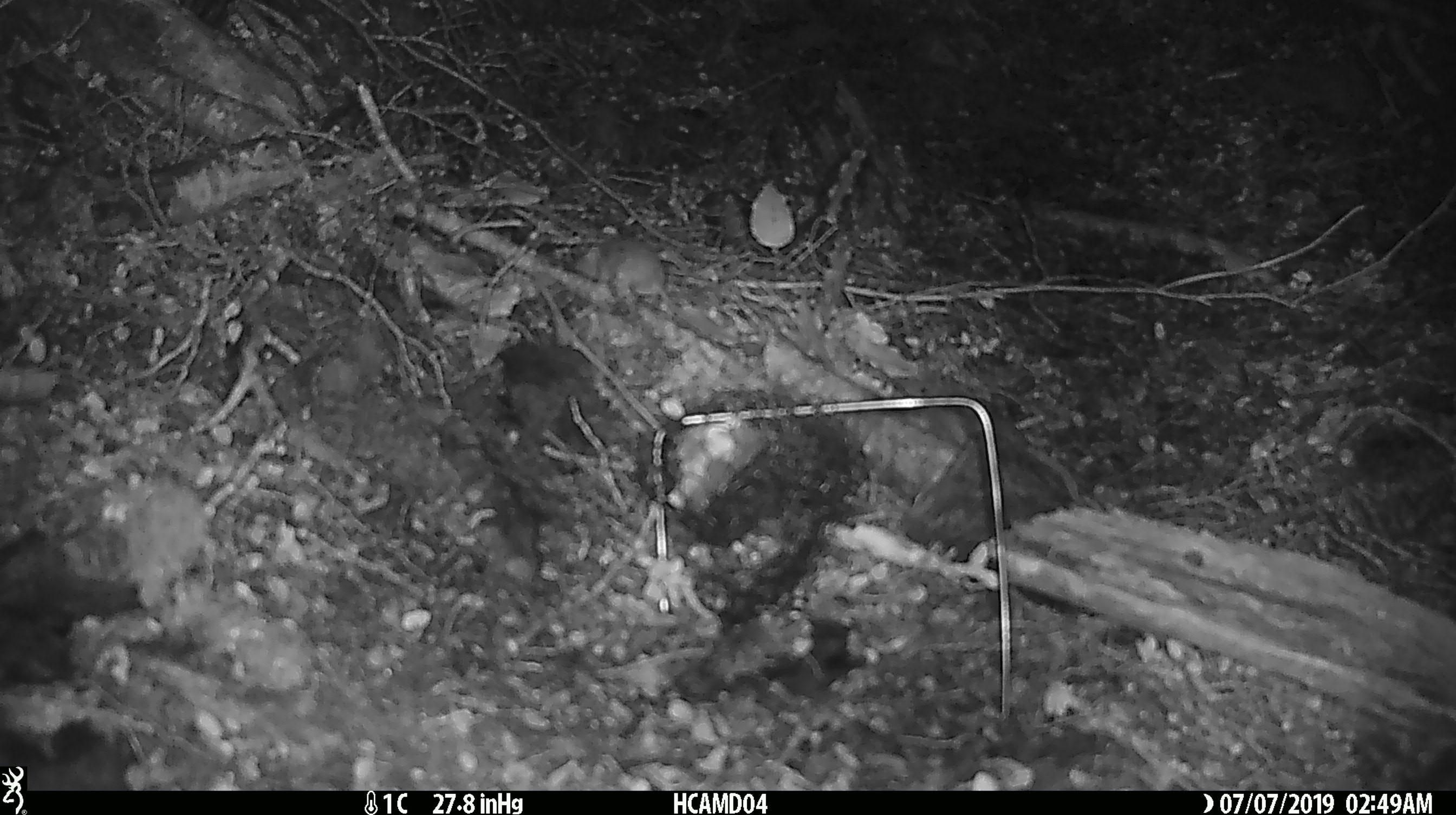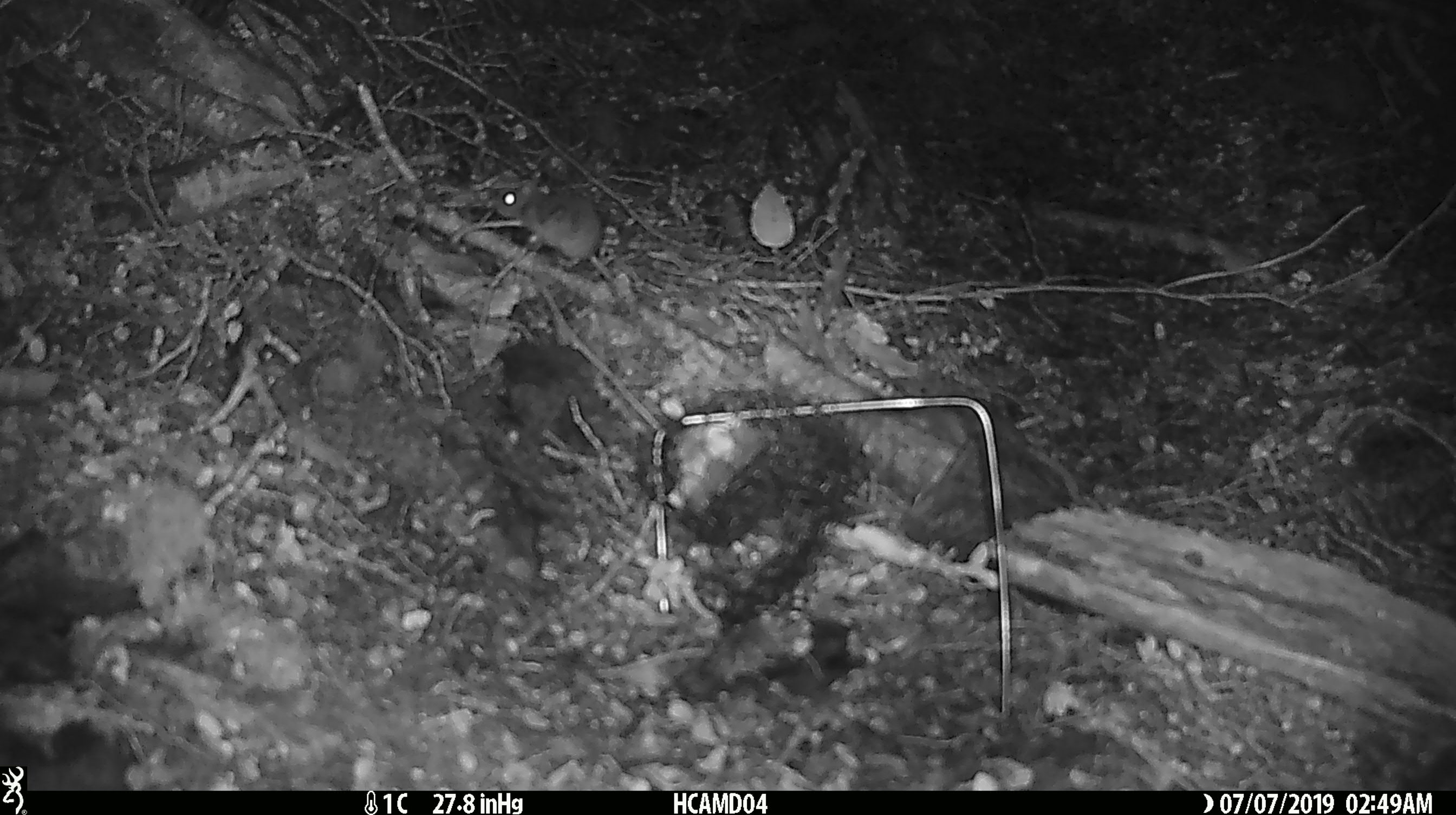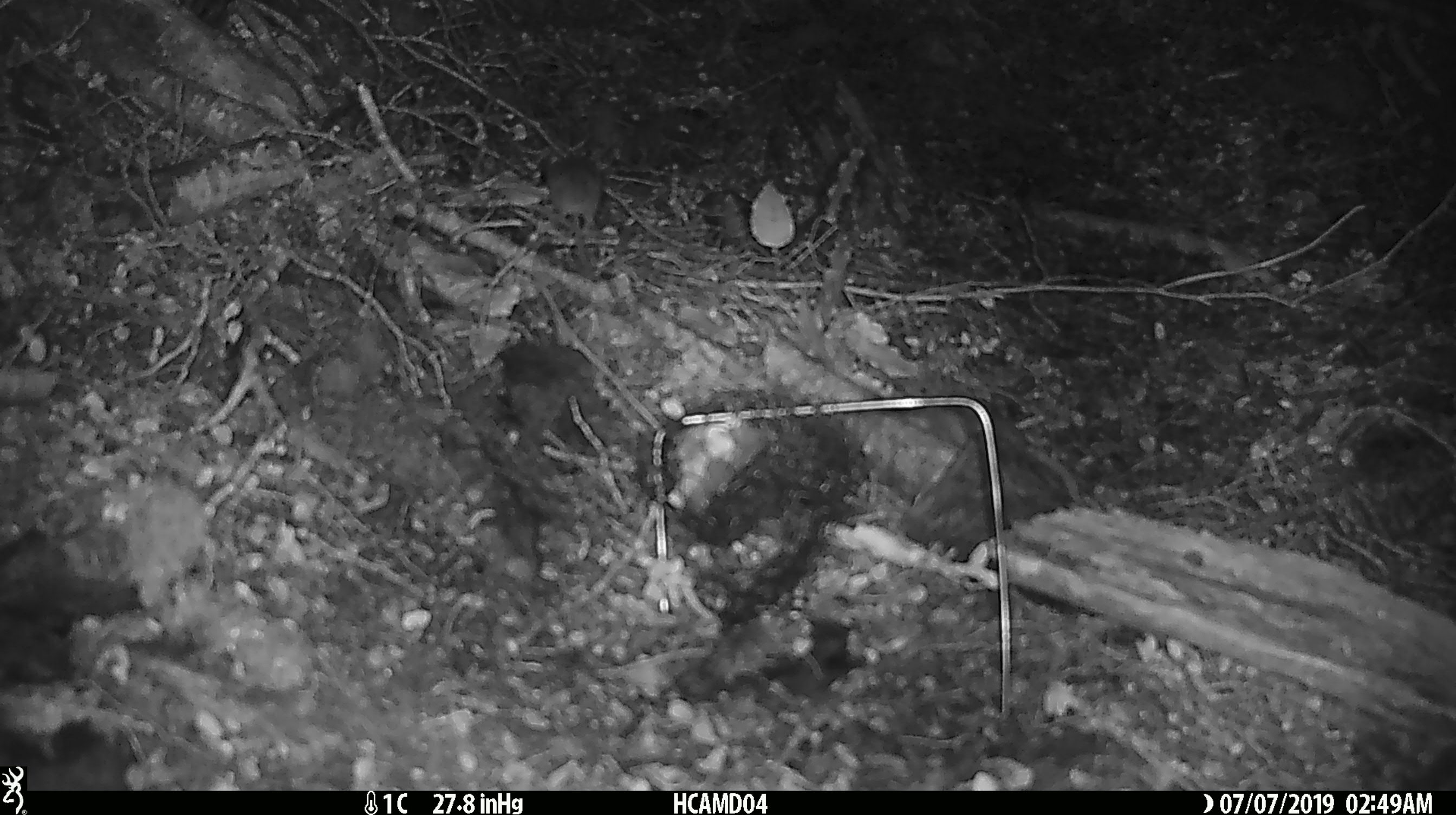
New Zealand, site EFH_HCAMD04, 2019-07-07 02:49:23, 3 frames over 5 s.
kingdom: Animalia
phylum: Chordata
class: Mammalia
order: Rodentia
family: Muridae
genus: Mus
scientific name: Mus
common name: mouse